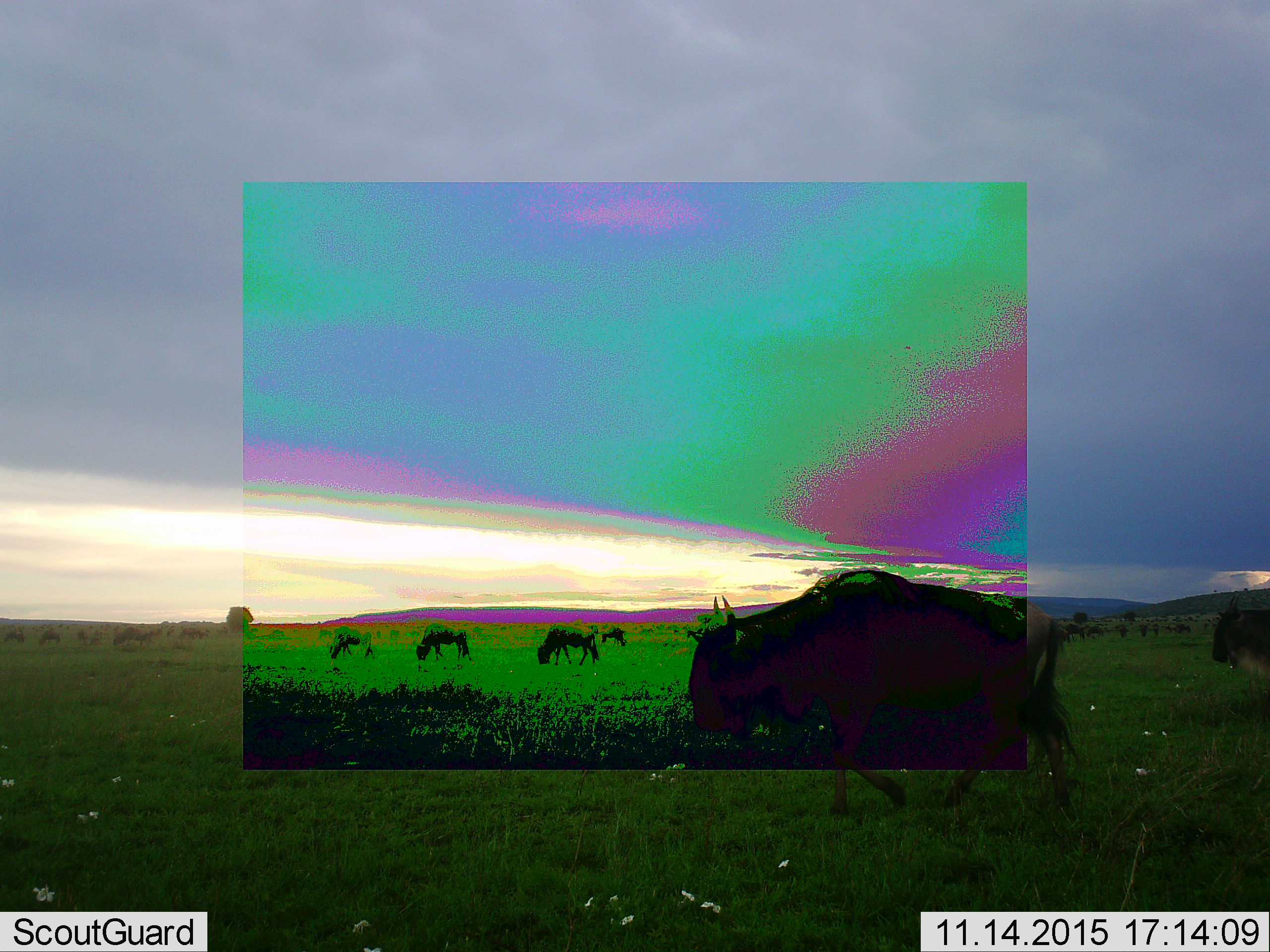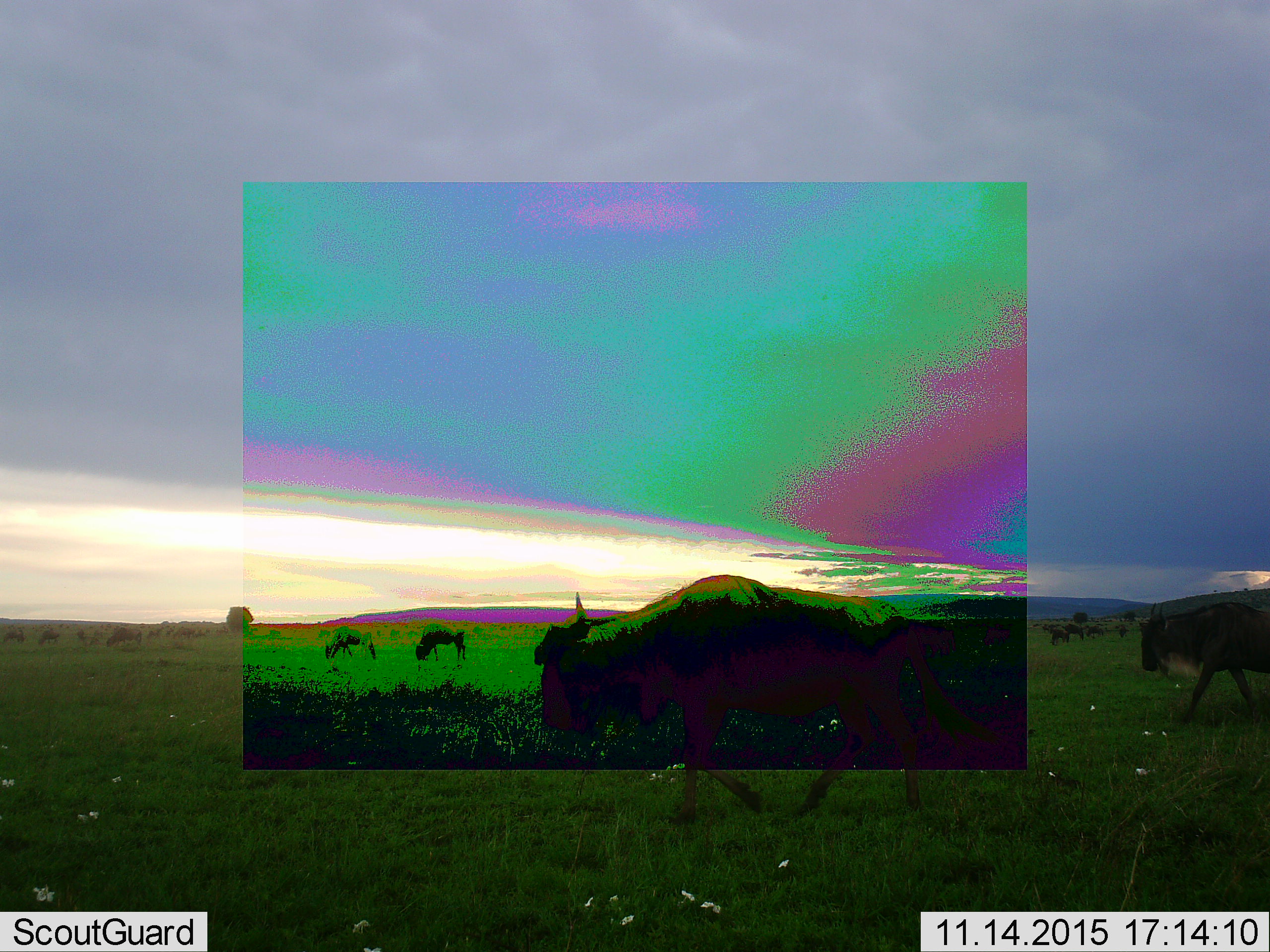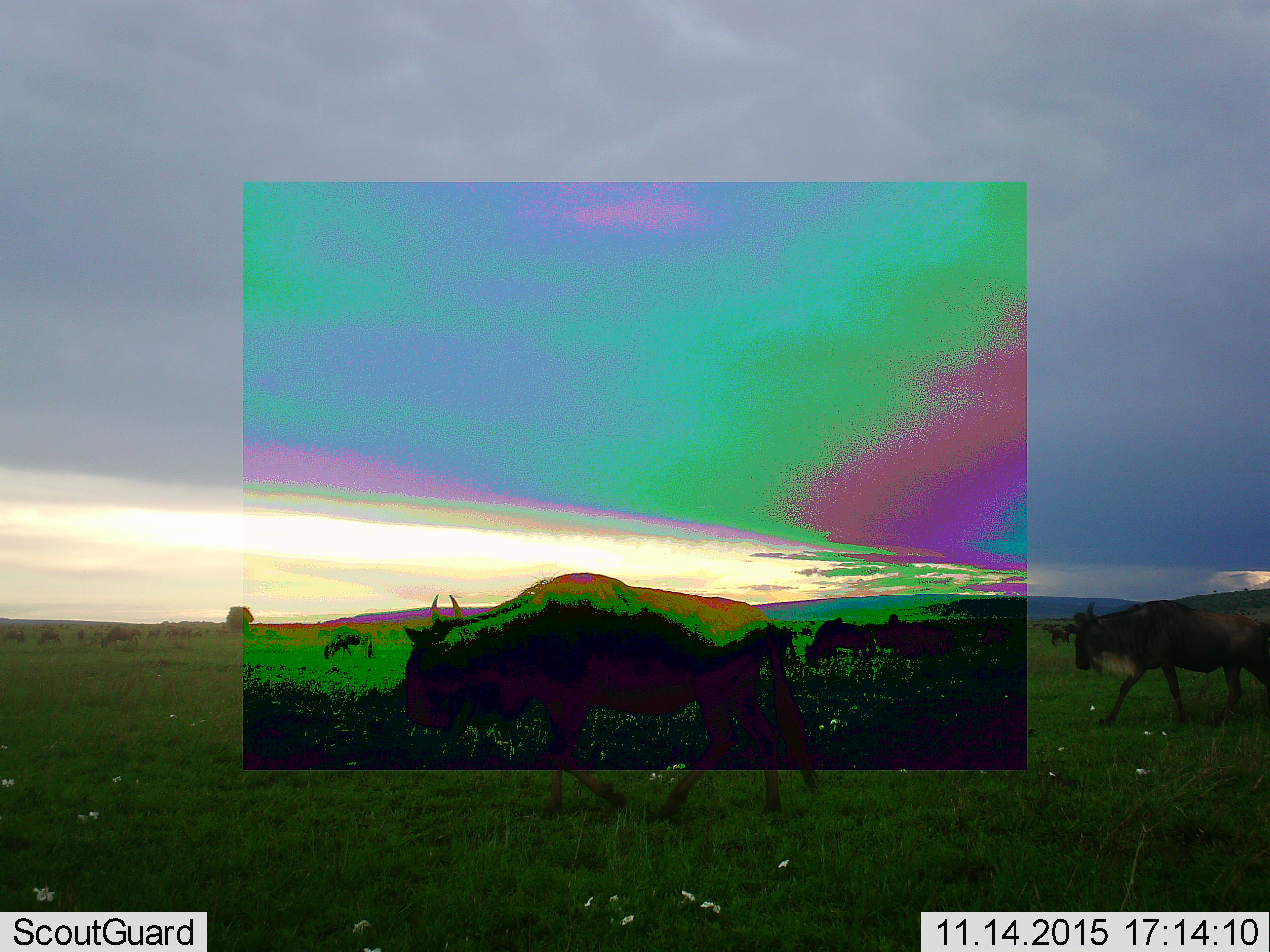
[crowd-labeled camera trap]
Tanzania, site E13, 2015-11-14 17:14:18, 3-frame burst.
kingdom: Animalia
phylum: Chordata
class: Mammalia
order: Artiodactyla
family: Bovidae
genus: Connochaetes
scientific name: Connochaetes taurinus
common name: blue wildebeest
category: wildebeest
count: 11-50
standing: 53%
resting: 13%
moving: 93%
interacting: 0%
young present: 13%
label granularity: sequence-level